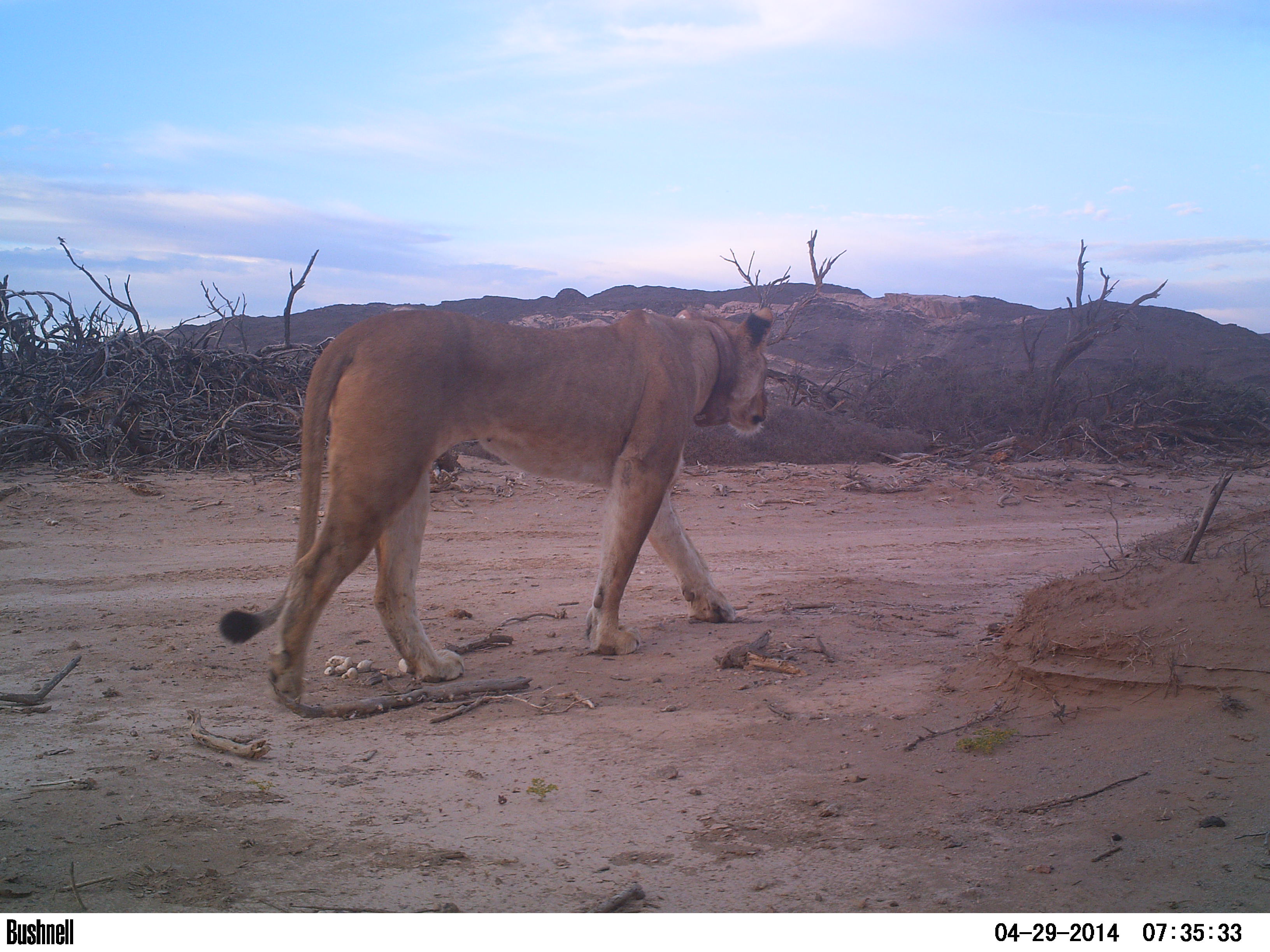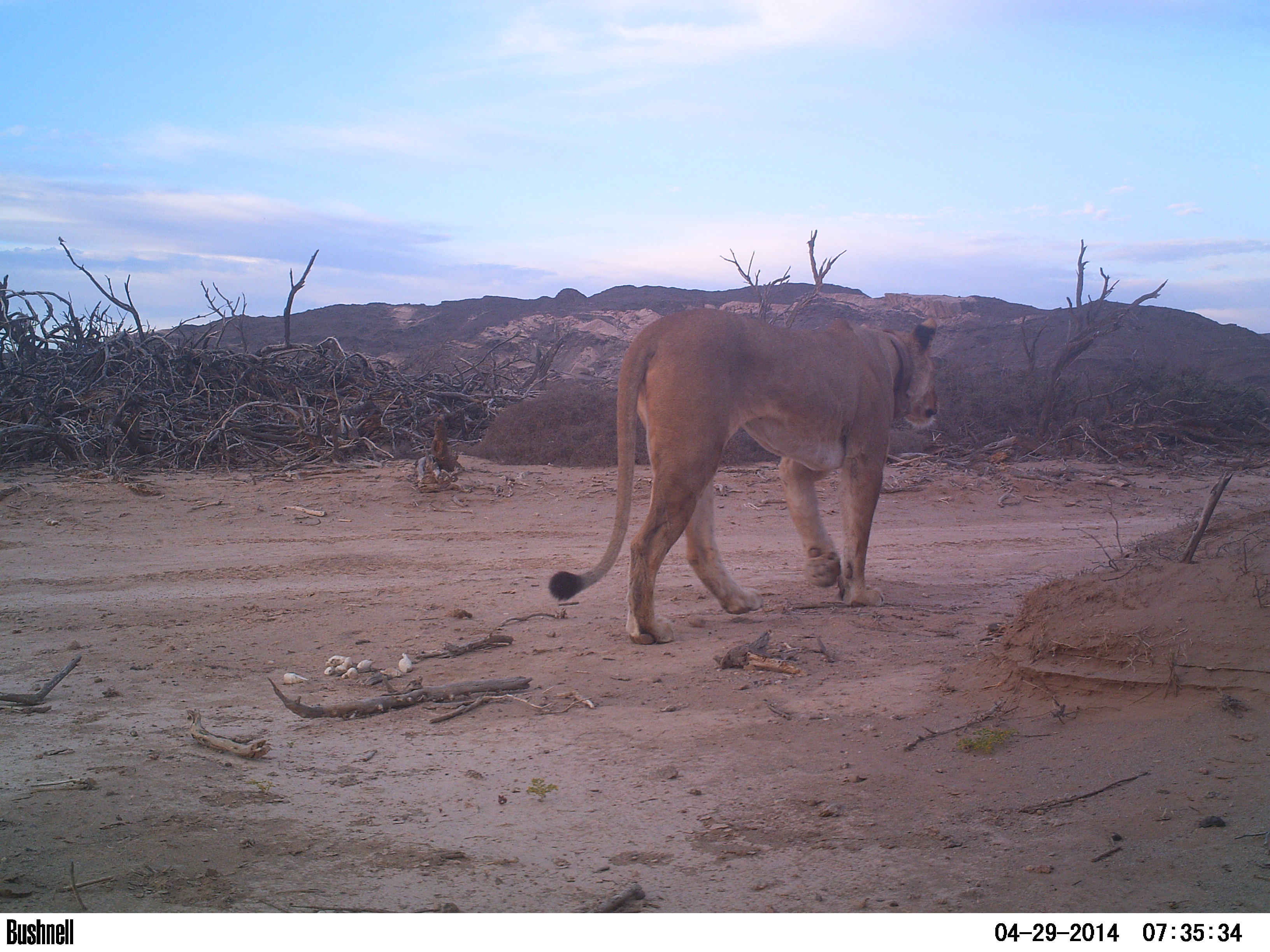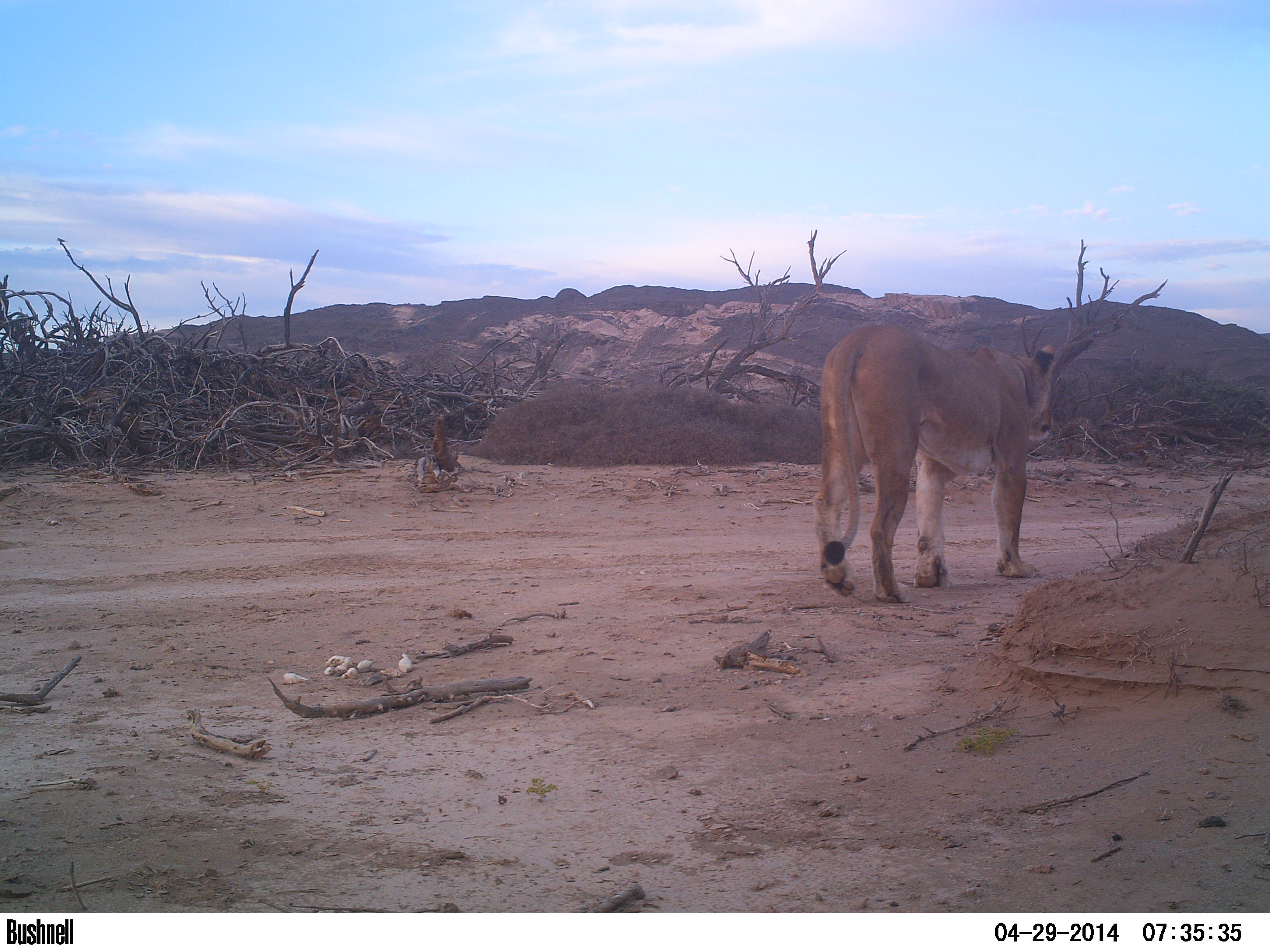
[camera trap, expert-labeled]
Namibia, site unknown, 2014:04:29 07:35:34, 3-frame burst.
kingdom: Animalia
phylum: Chordata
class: Mammalia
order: Carnivora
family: Felidae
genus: Panthera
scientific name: Panthera leo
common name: lion